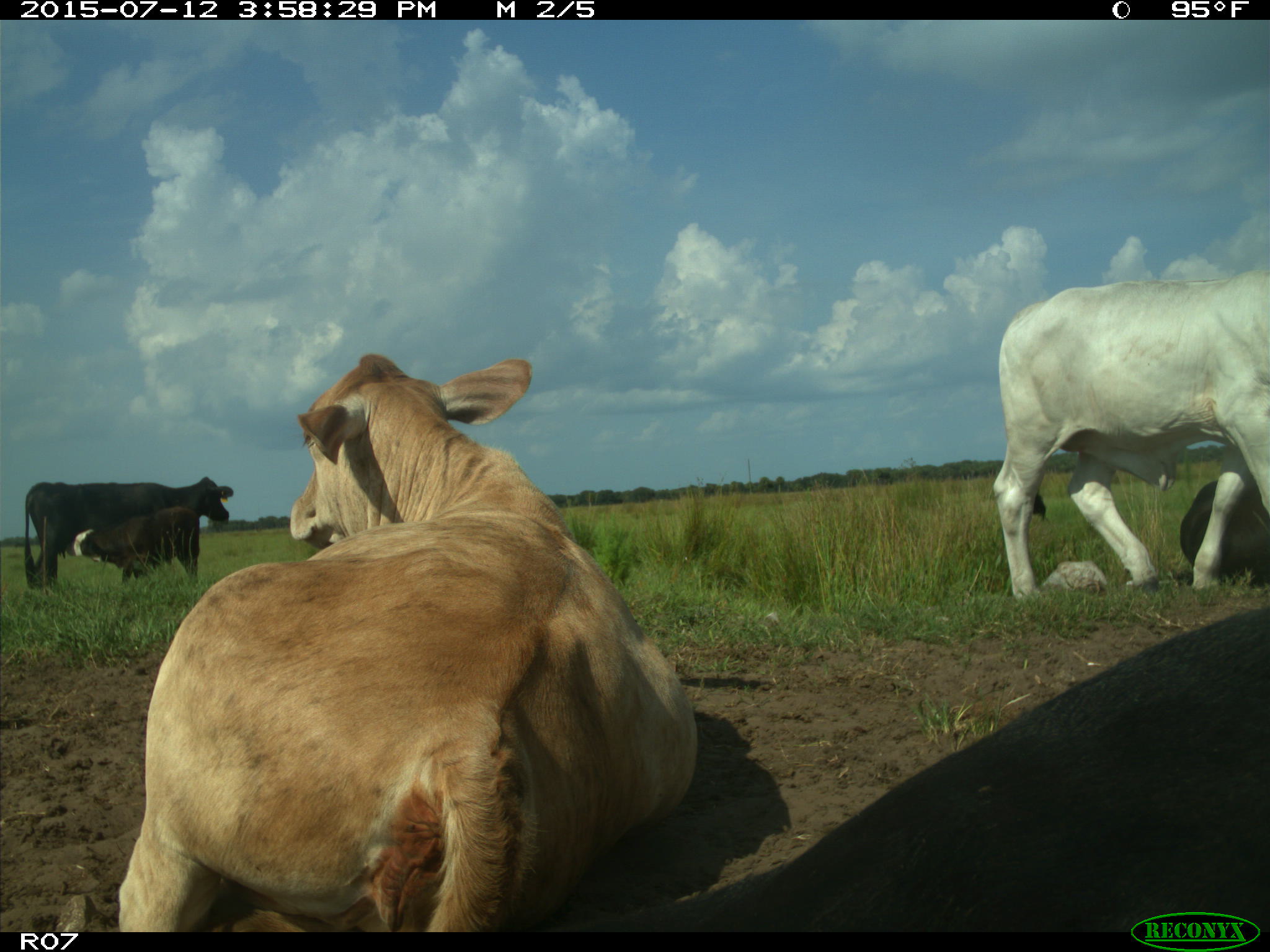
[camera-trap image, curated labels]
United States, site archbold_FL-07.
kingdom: Animalia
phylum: Chordata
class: Mammalia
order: Artiodactyla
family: Bovidae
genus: Bos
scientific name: Bos taurus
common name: domestic cow